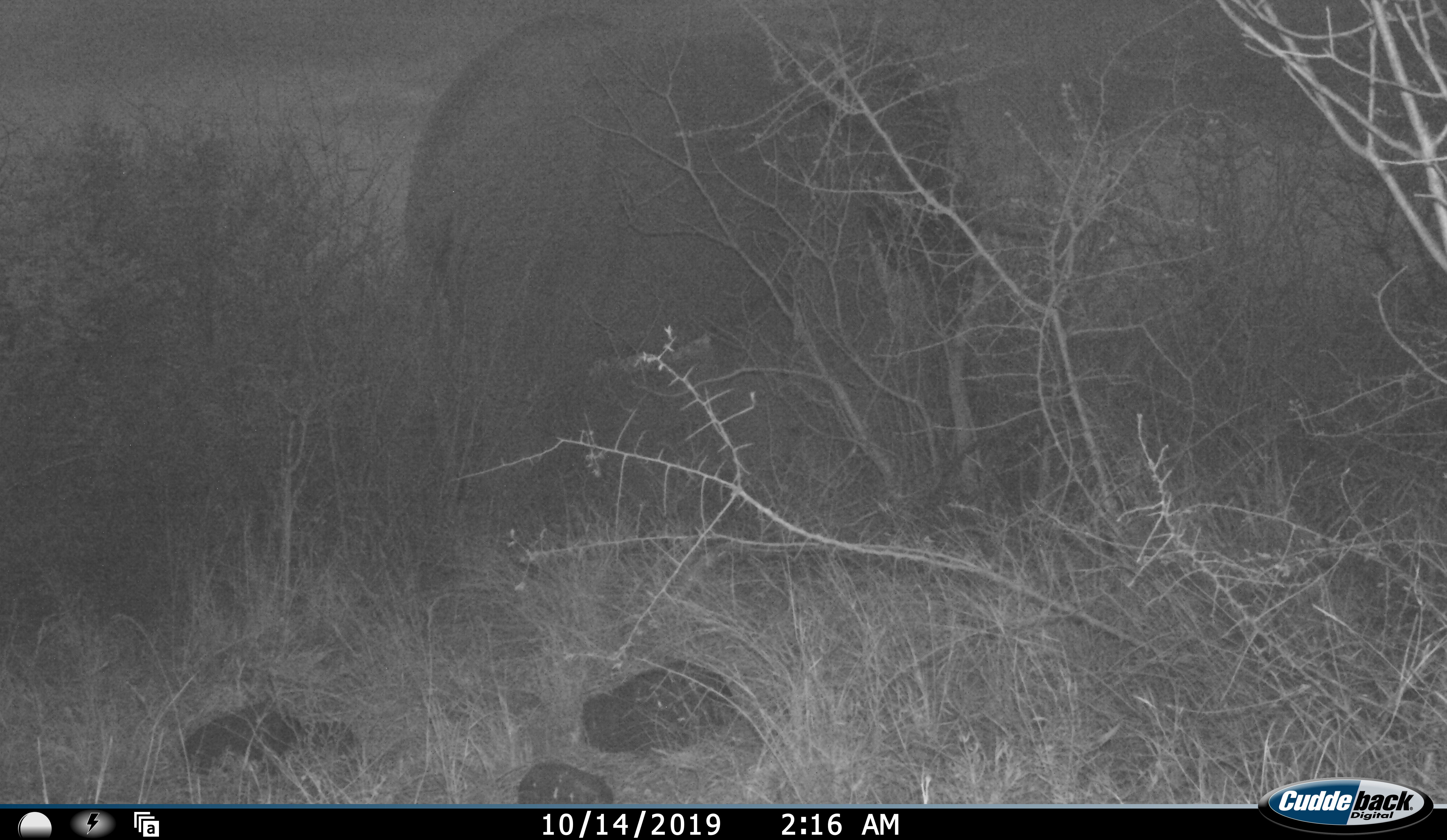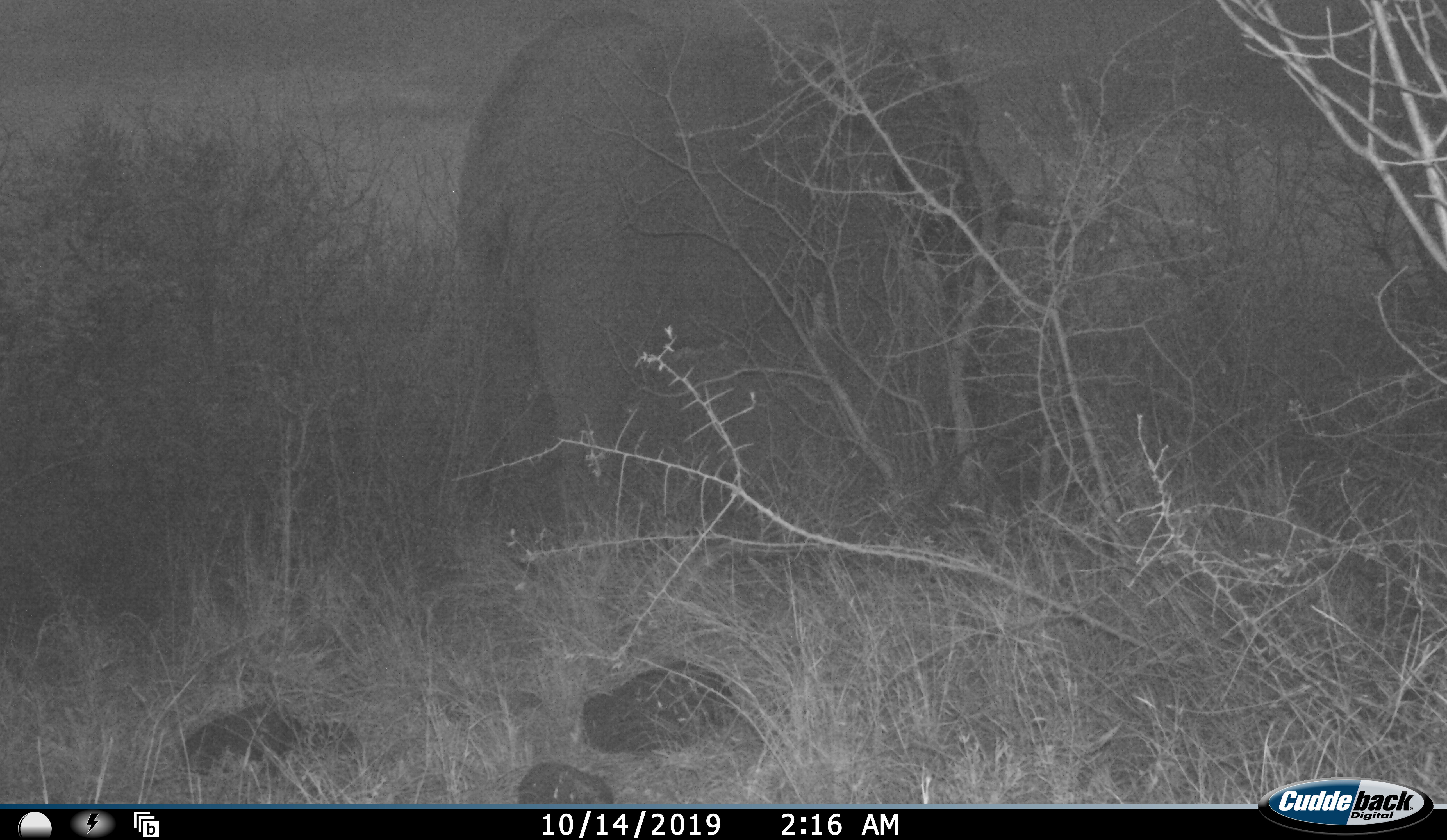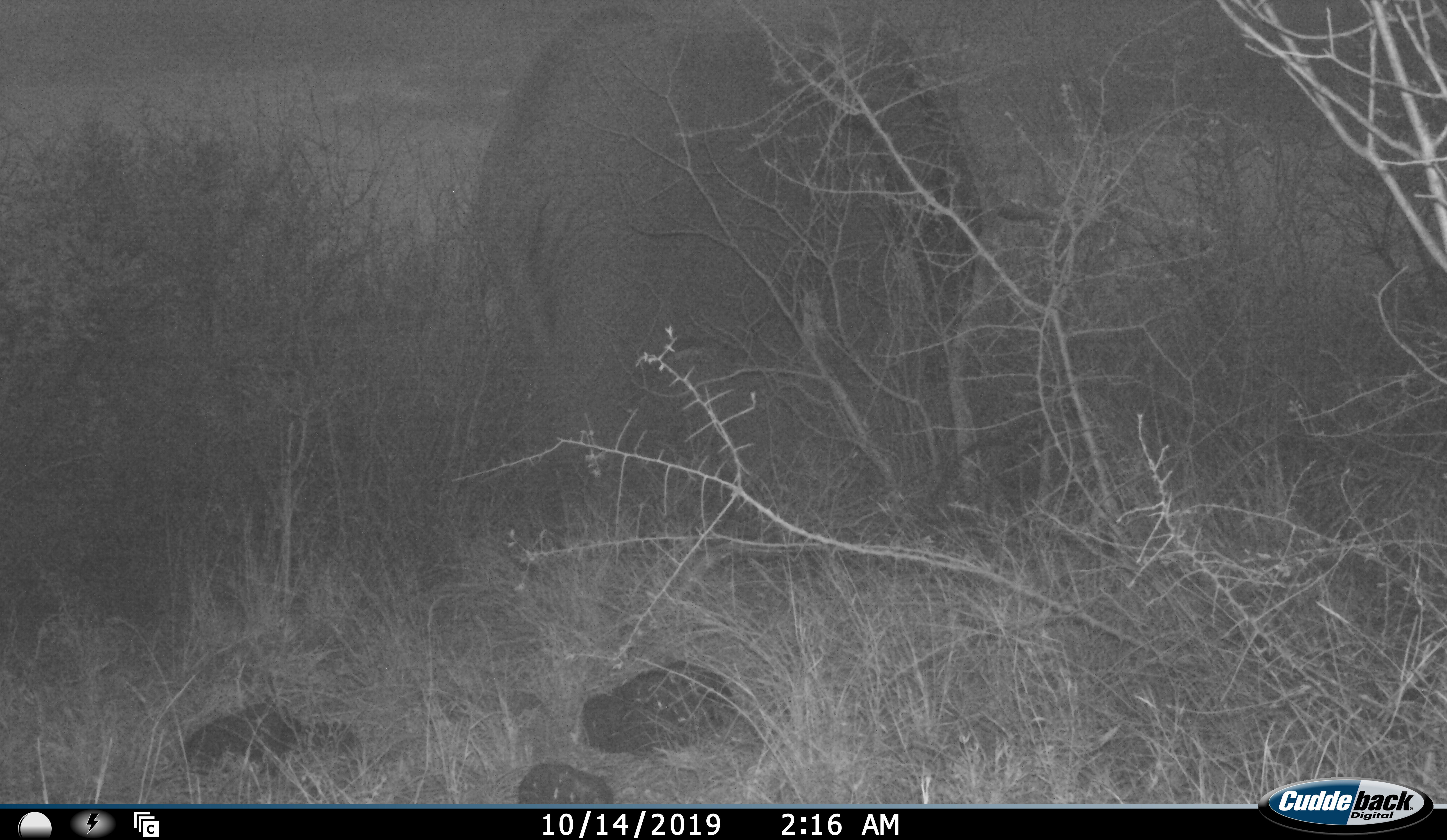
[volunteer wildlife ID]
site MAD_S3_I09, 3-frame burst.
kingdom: Animalia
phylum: Chordata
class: Mammalia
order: Proboscidea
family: Elephantidae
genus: Loxodonta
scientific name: Loxodonta africana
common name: african bush elephant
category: elephant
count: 1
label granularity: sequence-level